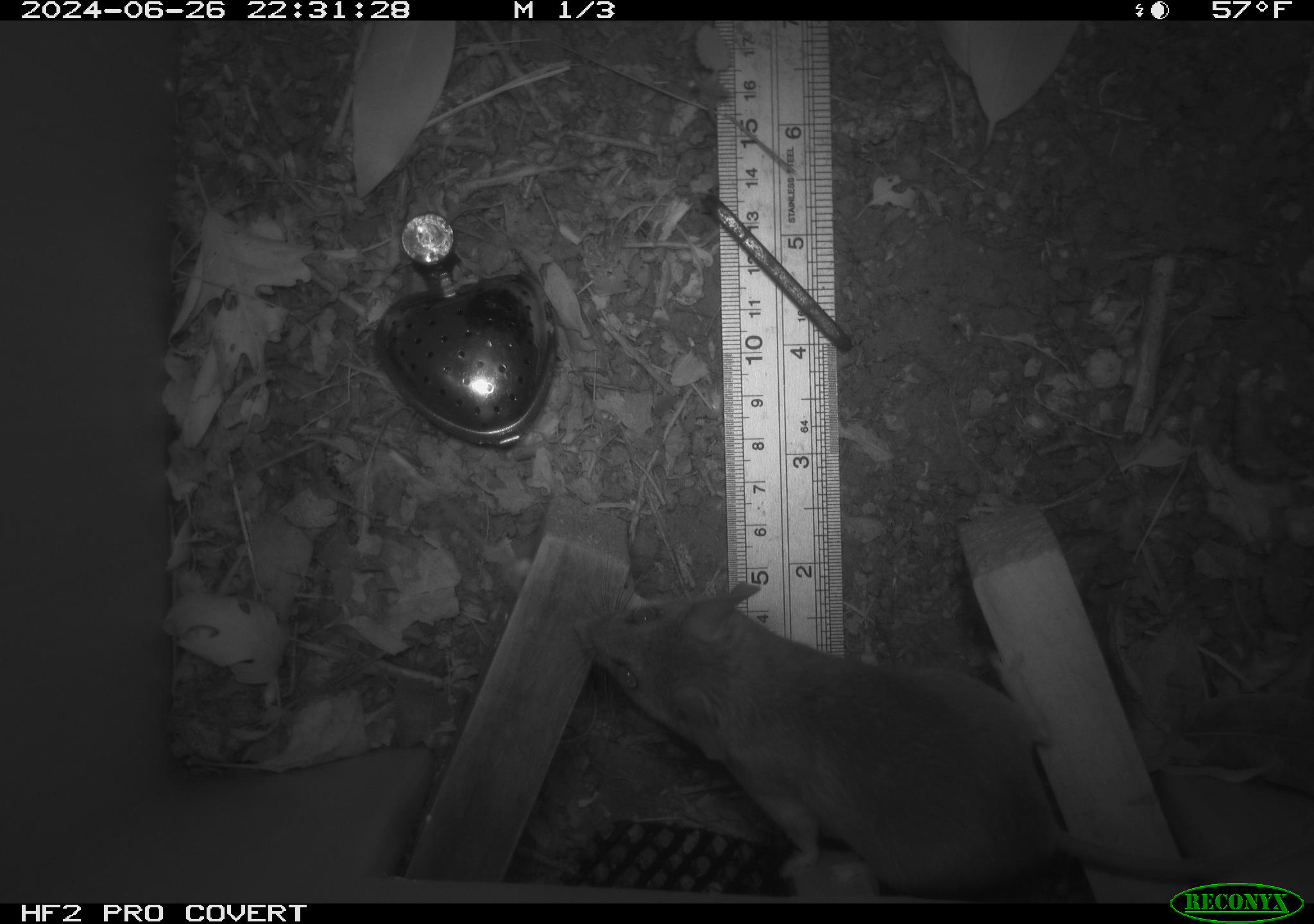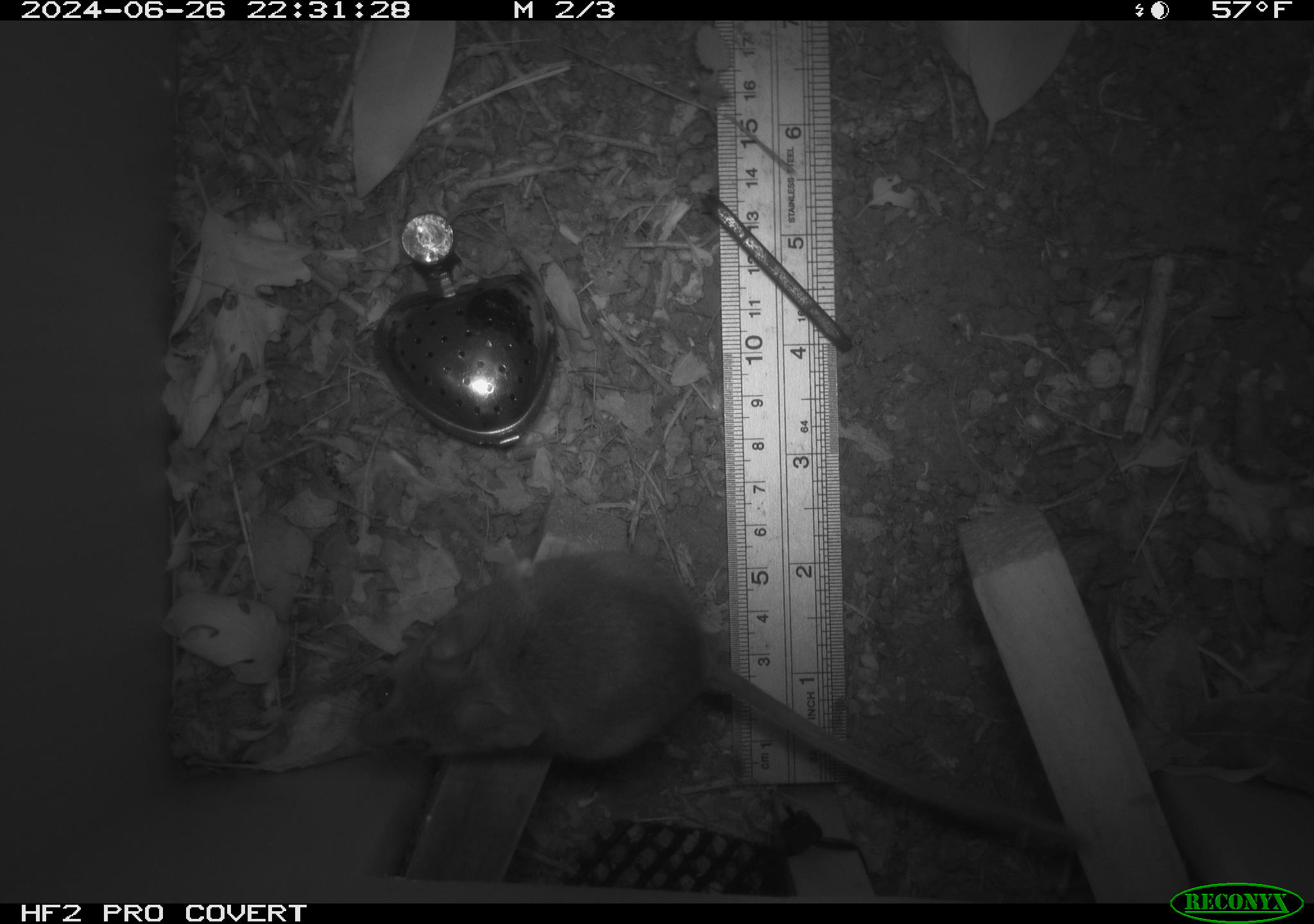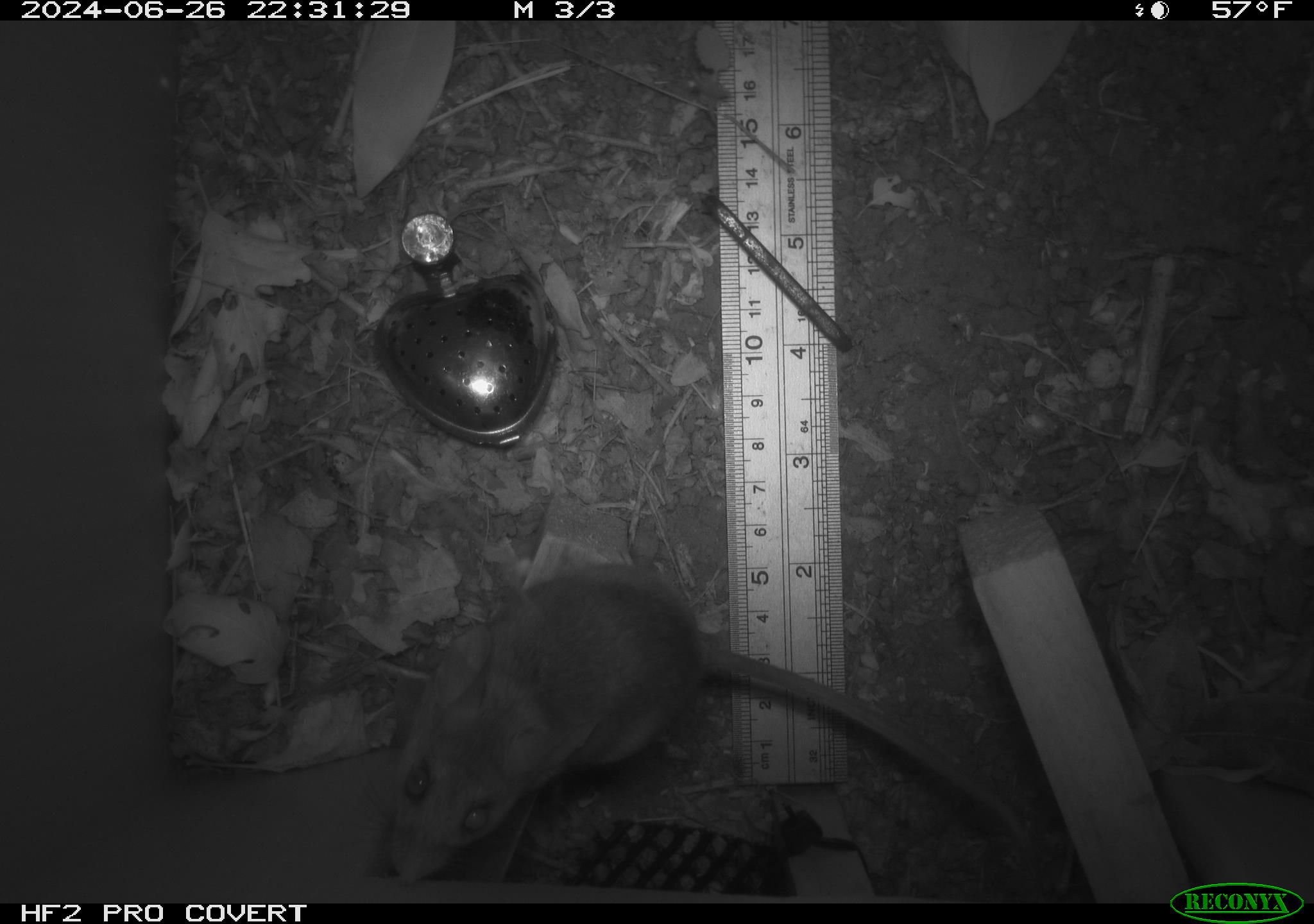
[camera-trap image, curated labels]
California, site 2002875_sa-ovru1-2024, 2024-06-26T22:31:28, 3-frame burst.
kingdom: Animalia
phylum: Chordata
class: Mammalia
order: Rodentia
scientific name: Rodentia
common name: rodent